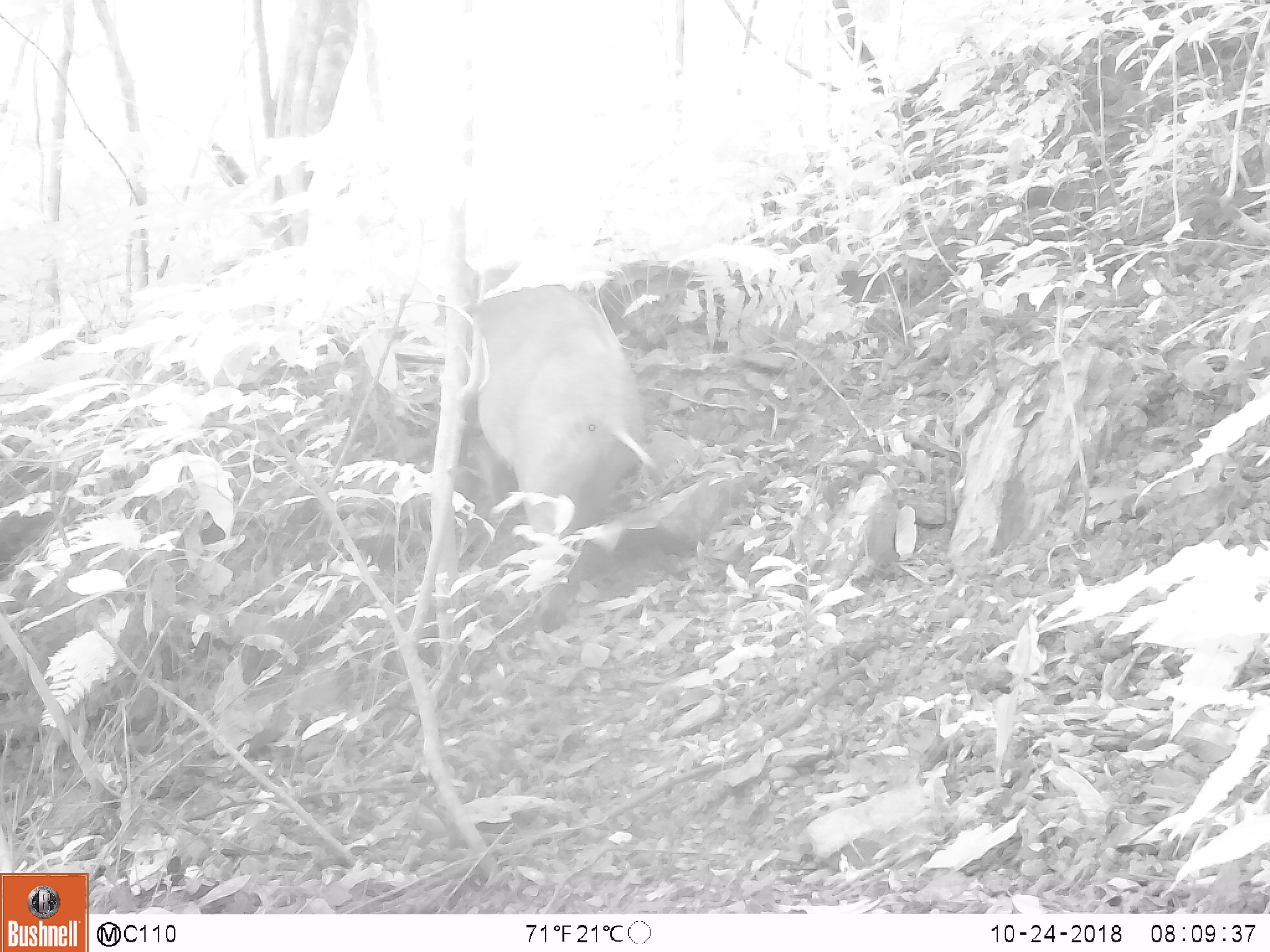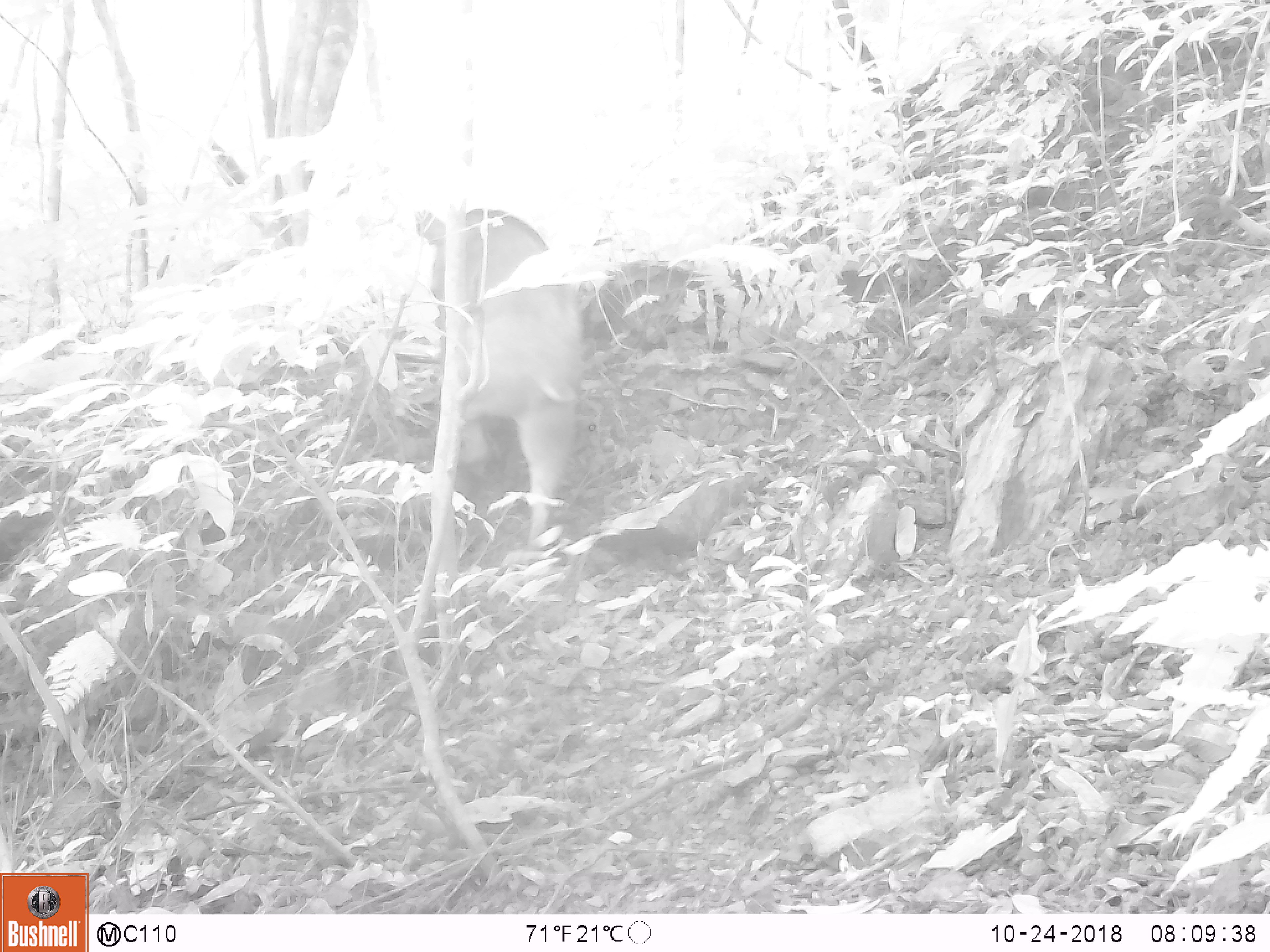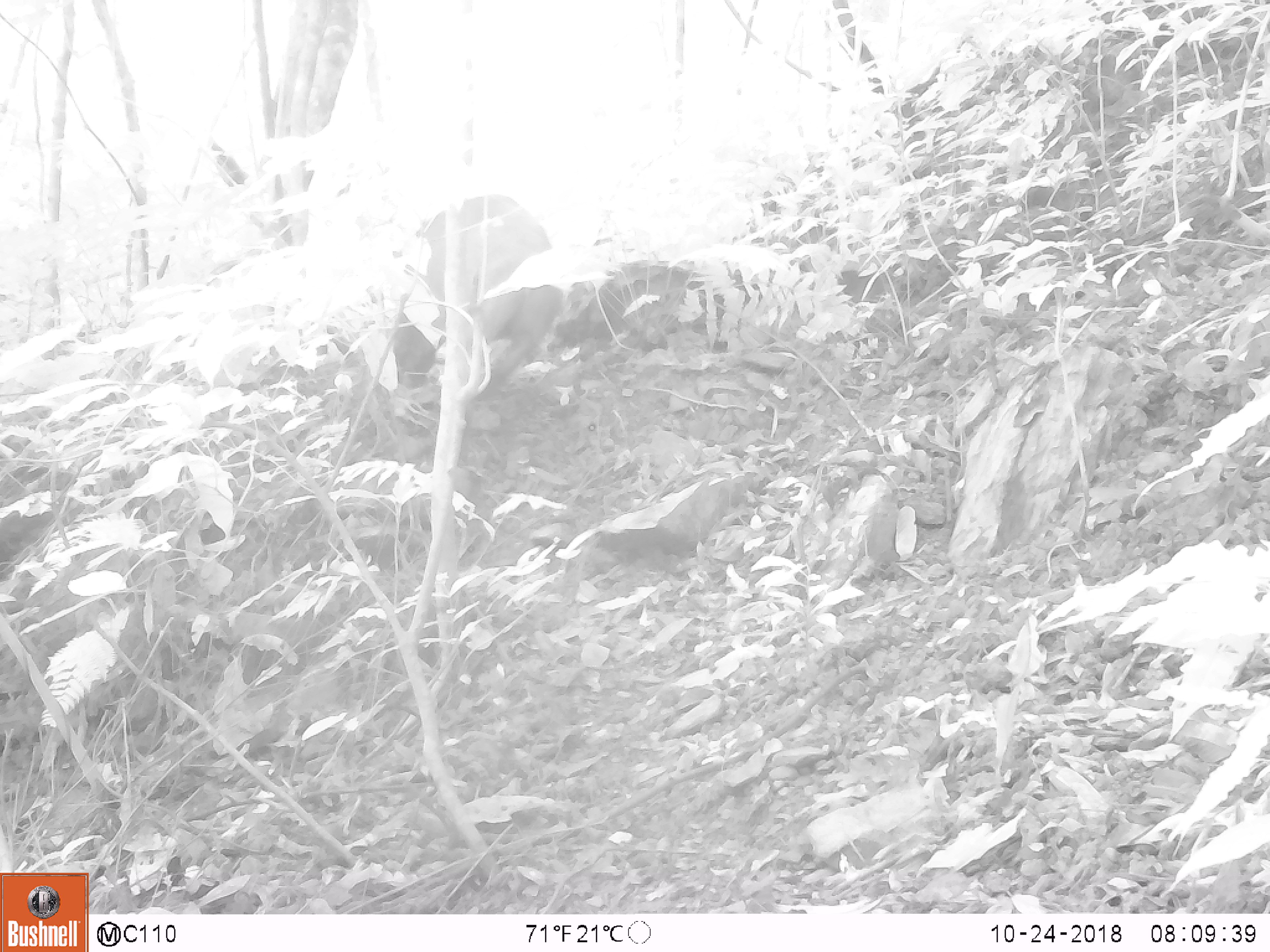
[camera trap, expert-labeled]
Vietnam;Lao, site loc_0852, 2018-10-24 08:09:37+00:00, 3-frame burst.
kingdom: Animalia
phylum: Chordata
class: Mammalia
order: Artiodactyla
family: Suidae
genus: Sus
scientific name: Sus scrofa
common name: eurasian wild pig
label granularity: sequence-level